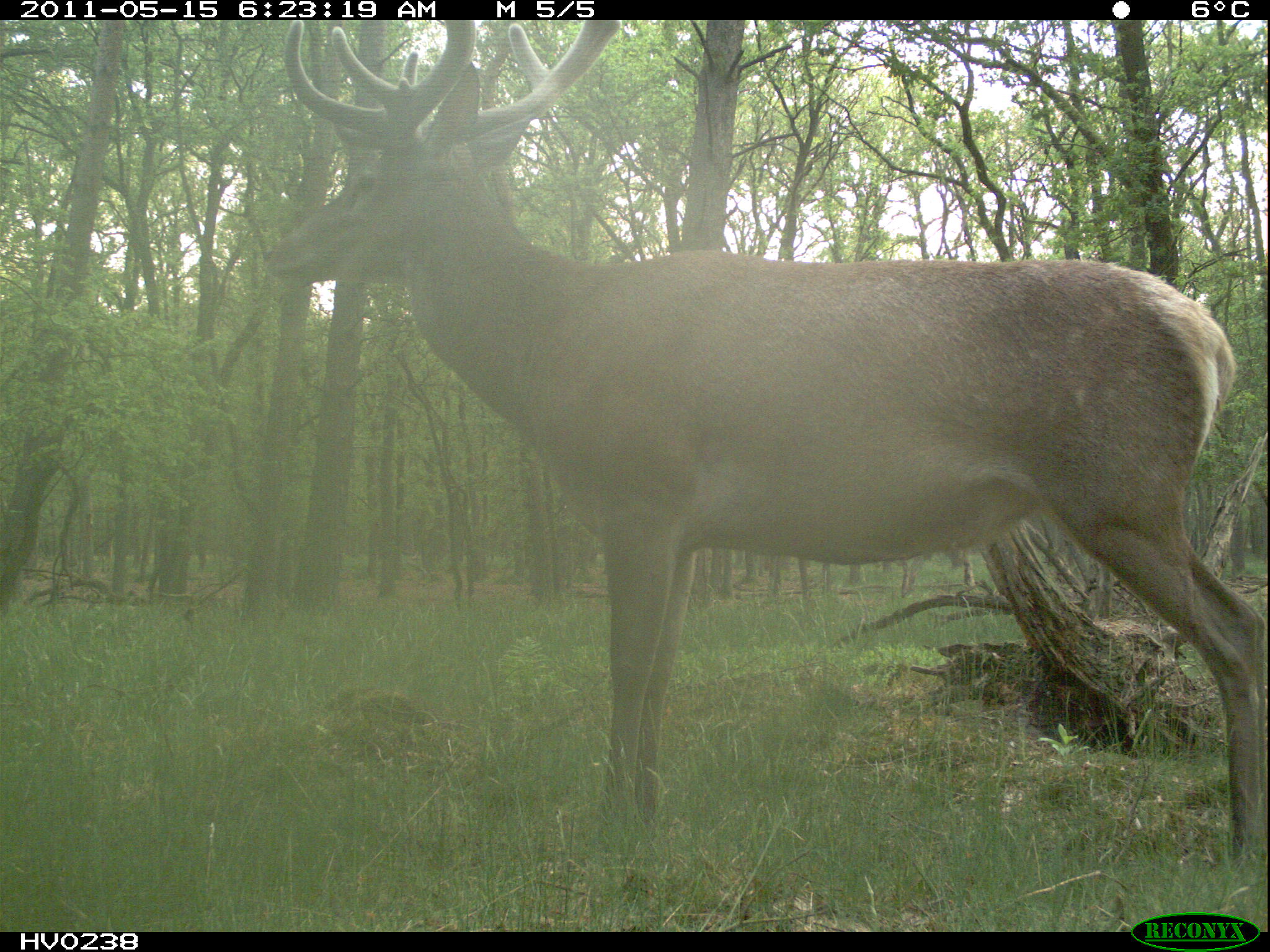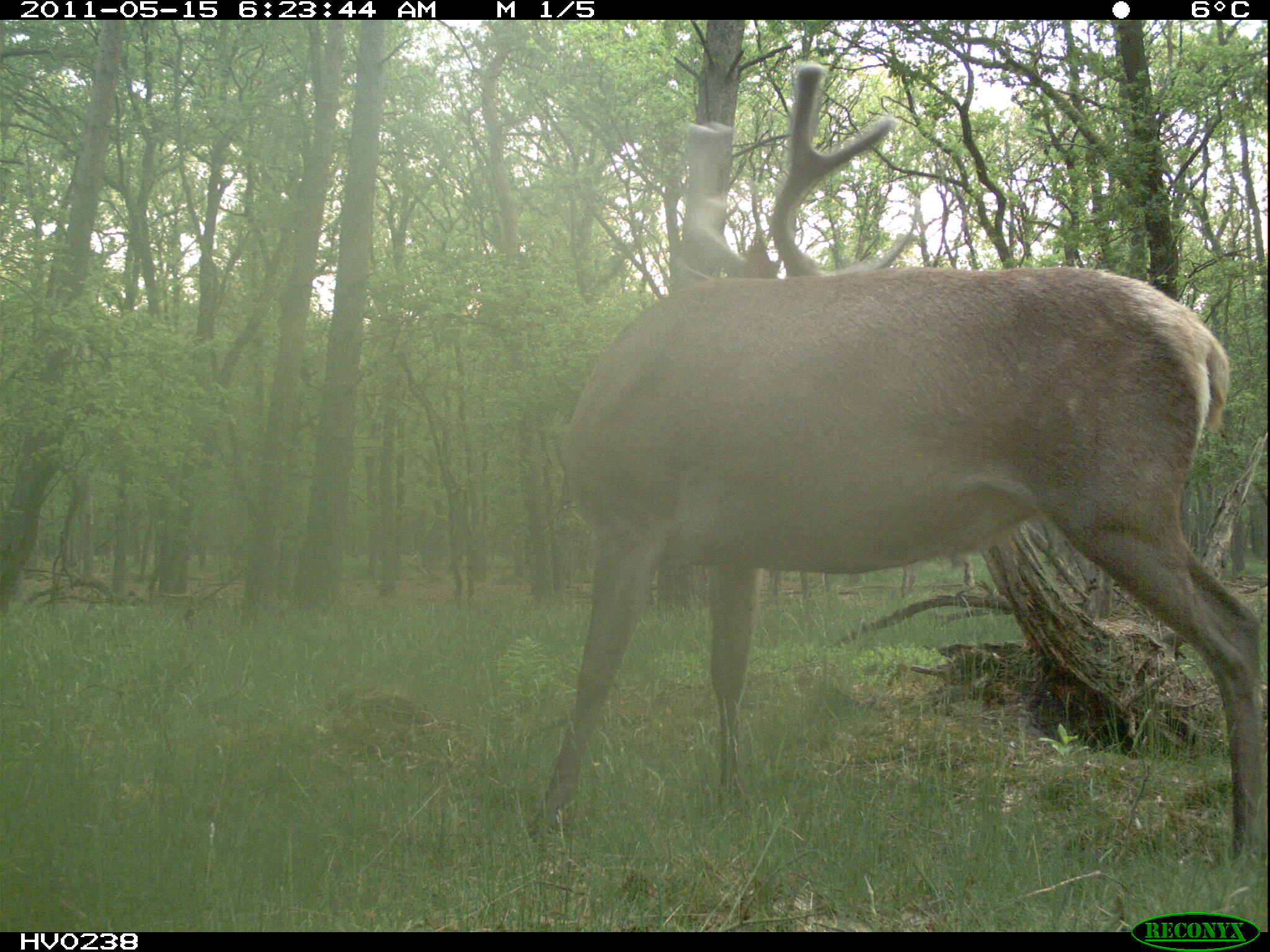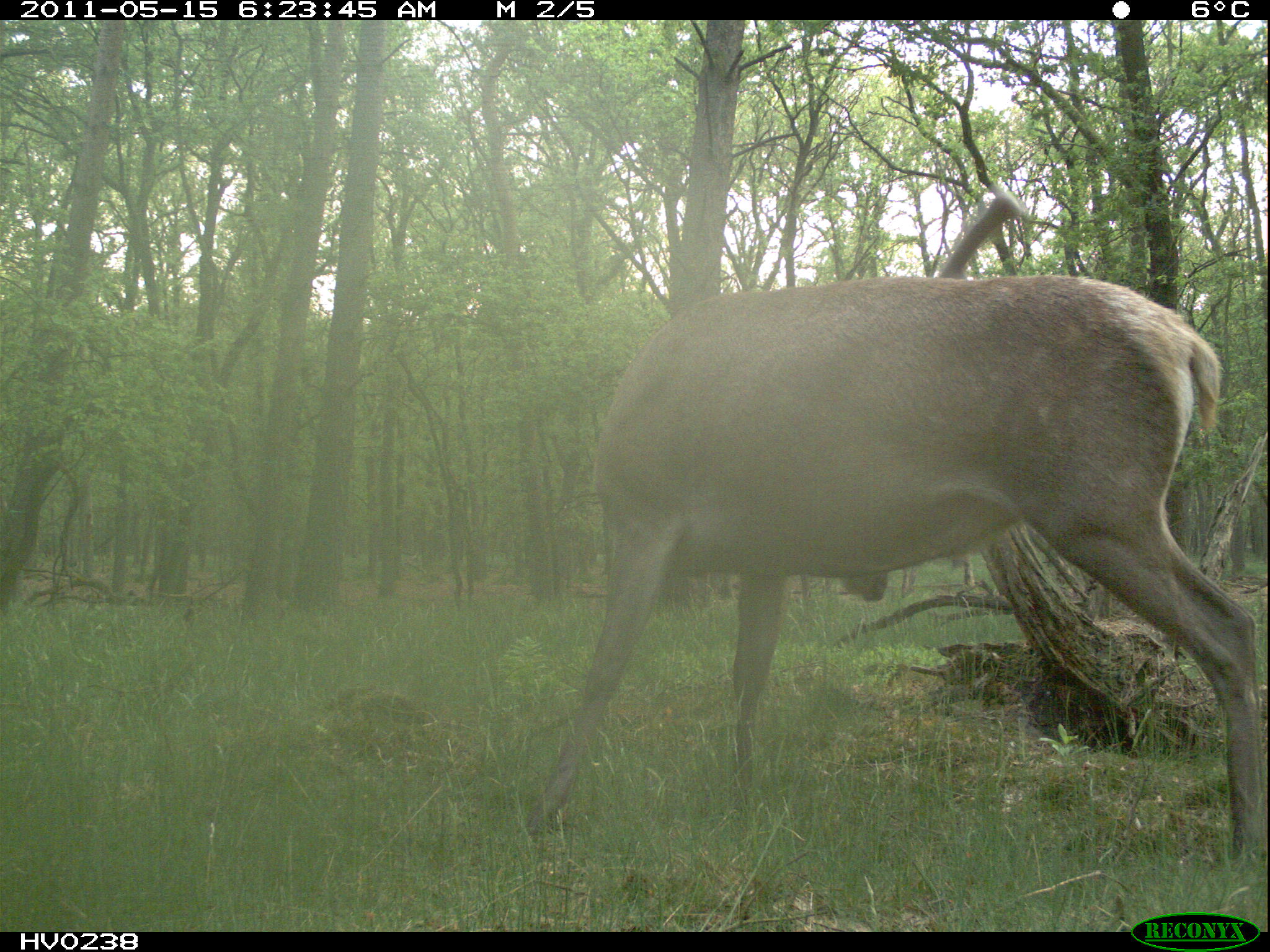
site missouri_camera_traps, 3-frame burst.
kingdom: Animalia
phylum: Chordata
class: Mammalia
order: Artiodactyla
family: Cervidae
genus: Cervus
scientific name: Cervus elaphus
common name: red deer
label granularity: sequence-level